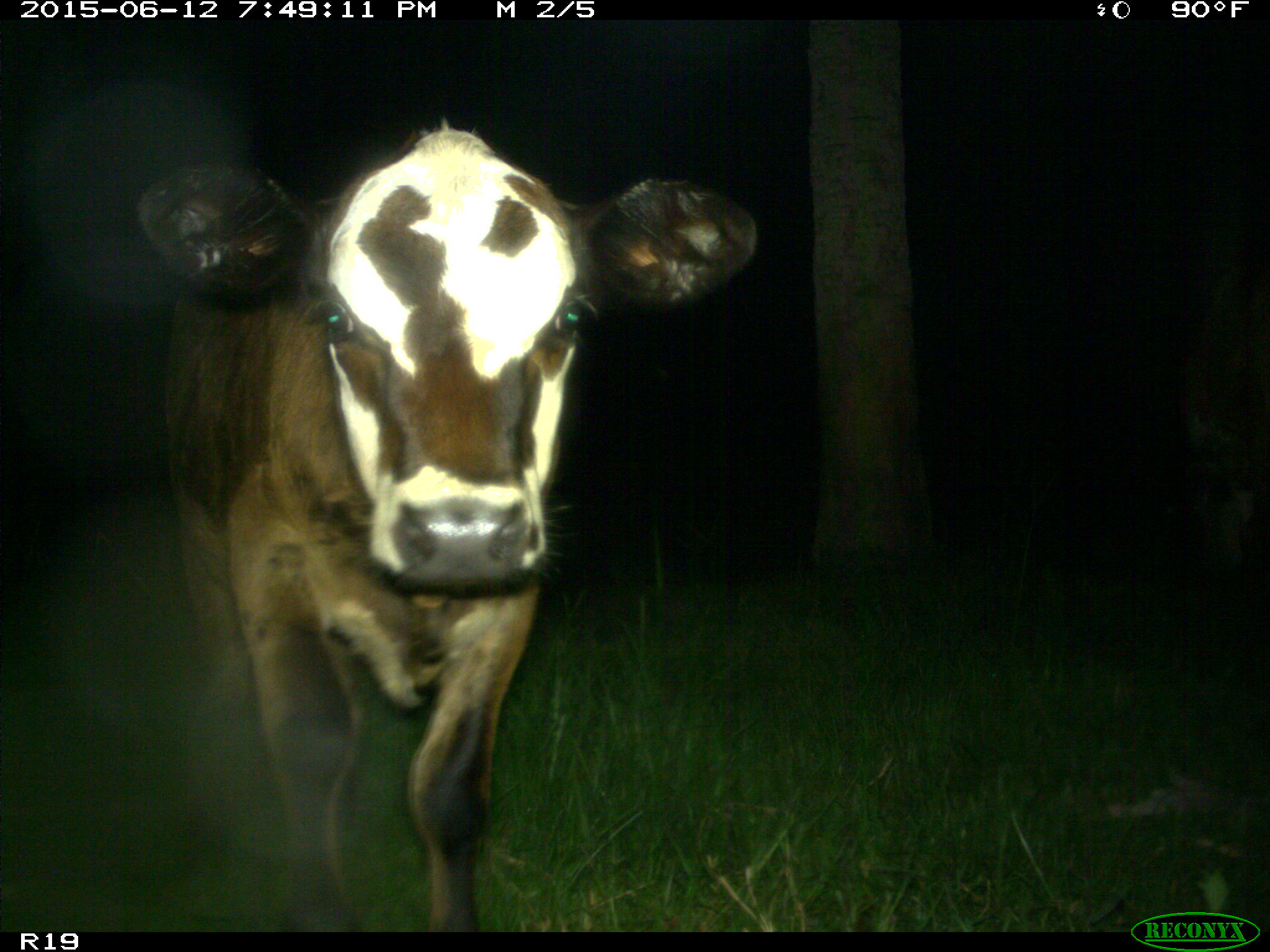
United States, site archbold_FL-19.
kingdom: Animalia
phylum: Chordata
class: Mammalia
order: Artiodactyla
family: Bovidae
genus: Bos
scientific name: Bos taurus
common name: domestic cow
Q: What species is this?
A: Bos taurus (domestic cow).